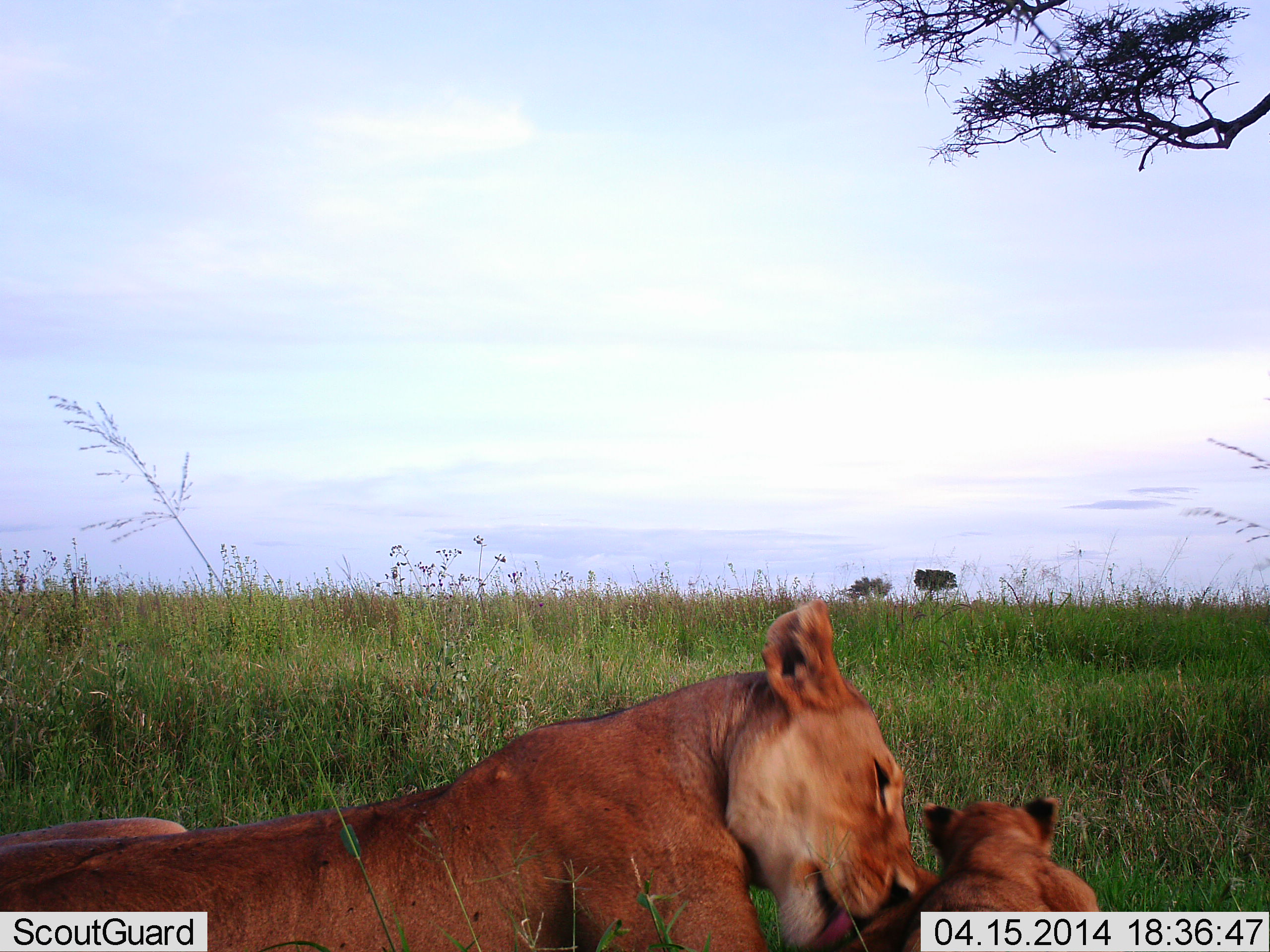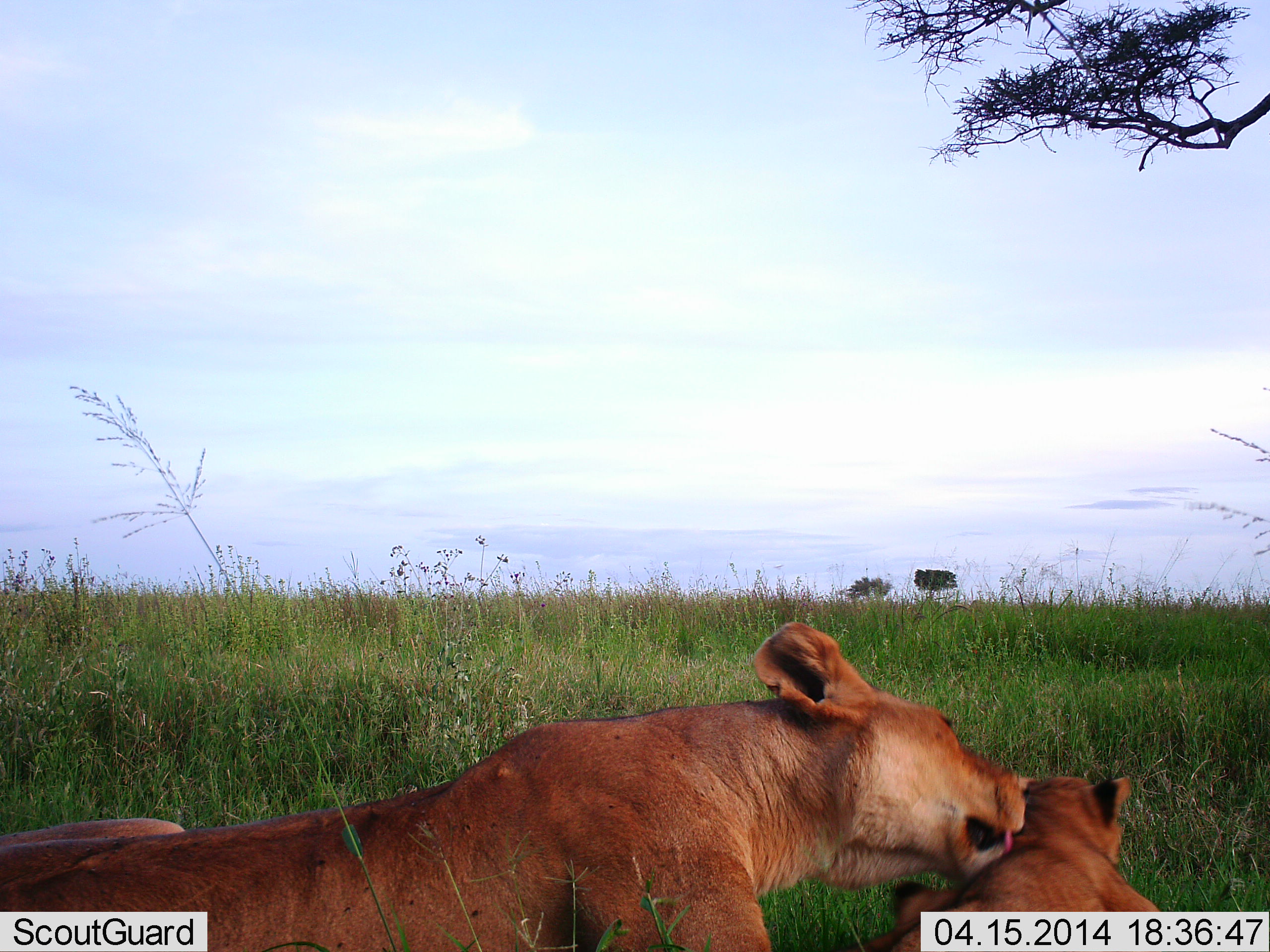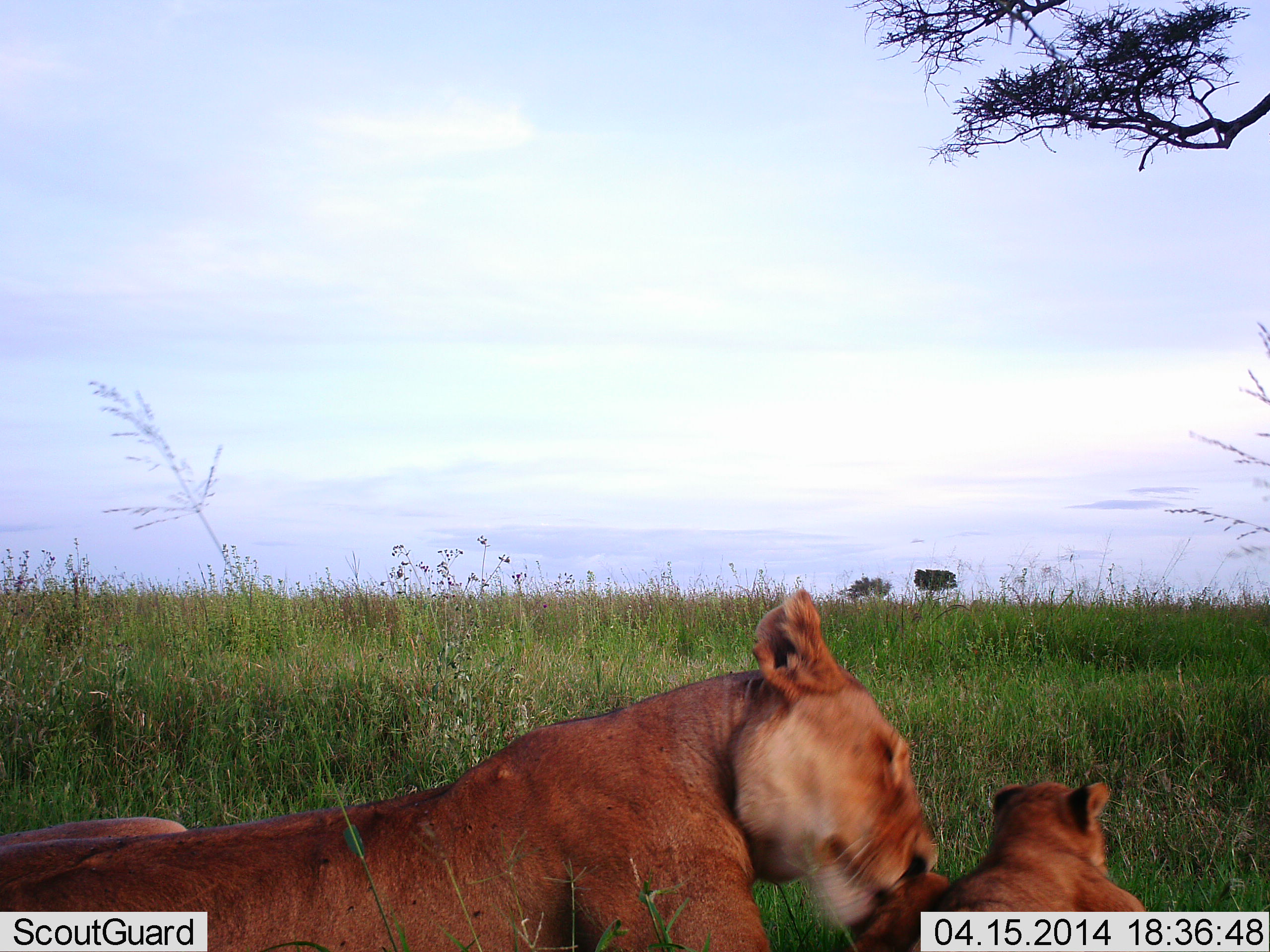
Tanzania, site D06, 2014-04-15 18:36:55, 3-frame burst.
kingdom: Animalia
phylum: Chordata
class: Mammalia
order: Carnivora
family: Felidae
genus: Panthera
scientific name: Panthera leo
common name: lion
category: lionfemale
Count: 2.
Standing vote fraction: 0%.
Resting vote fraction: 67%.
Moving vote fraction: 0%.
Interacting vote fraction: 85%.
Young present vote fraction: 82%.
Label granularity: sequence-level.